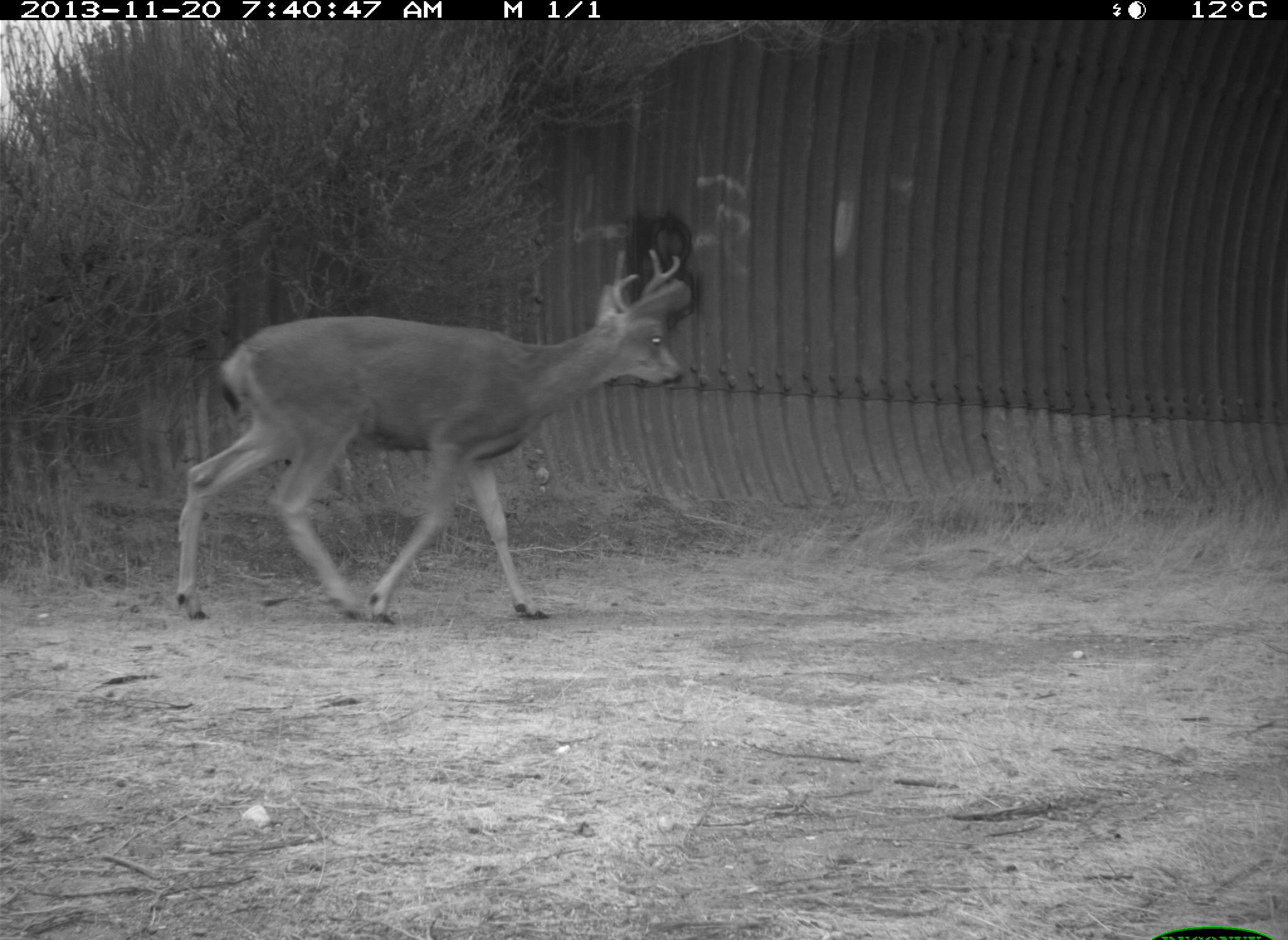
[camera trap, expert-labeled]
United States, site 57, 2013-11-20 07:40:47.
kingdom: Animalia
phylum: Chordata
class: Mammalia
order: Artiodactyla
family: Cervidae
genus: Odocoileus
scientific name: Odocoileus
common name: deer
Deer (Odocoileus).